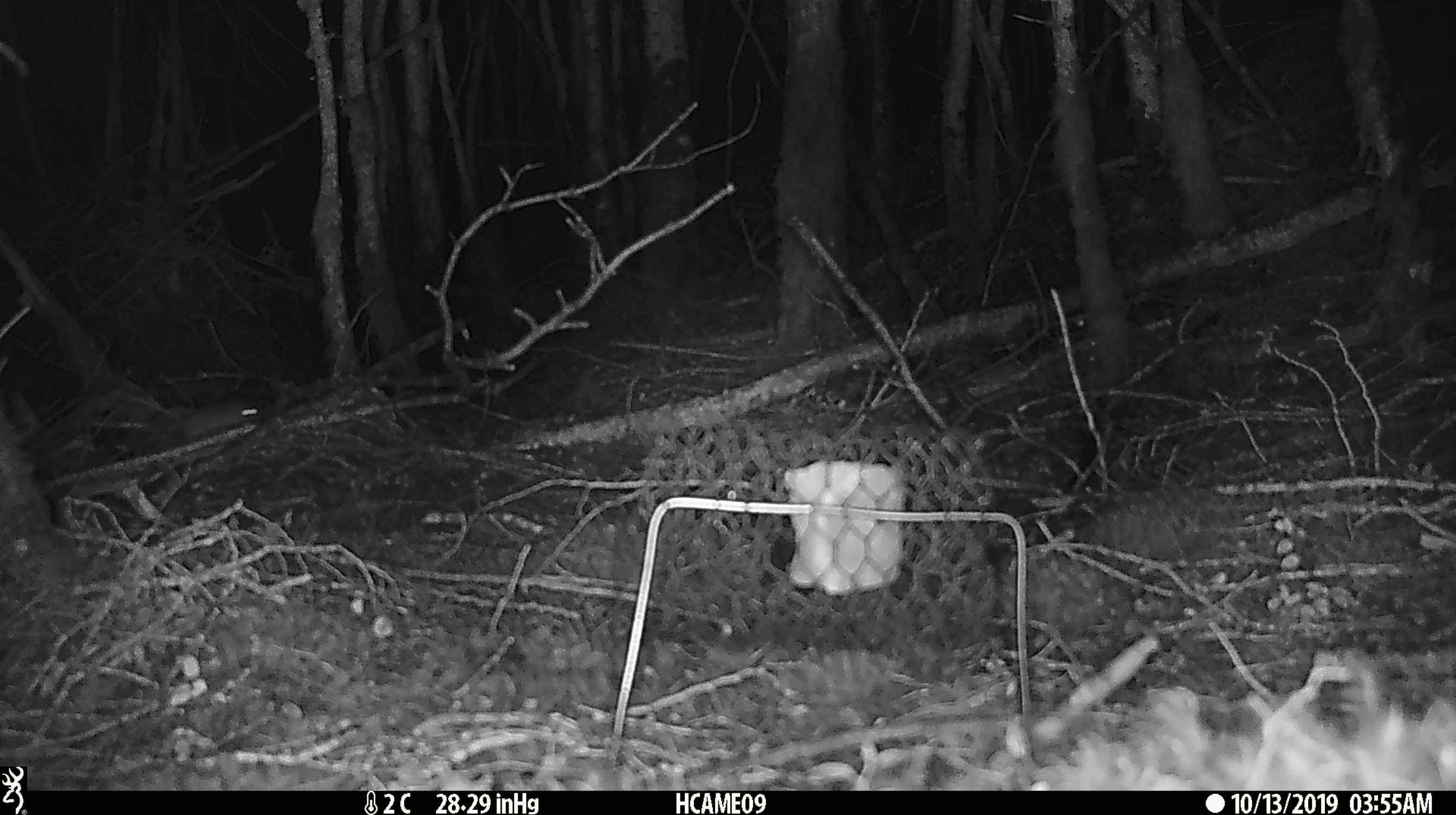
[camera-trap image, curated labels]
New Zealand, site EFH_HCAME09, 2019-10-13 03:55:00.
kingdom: Animalia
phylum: Chordata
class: Mammalia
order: Rodentia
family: Muridae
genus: Mus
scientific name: Mus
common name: mouse